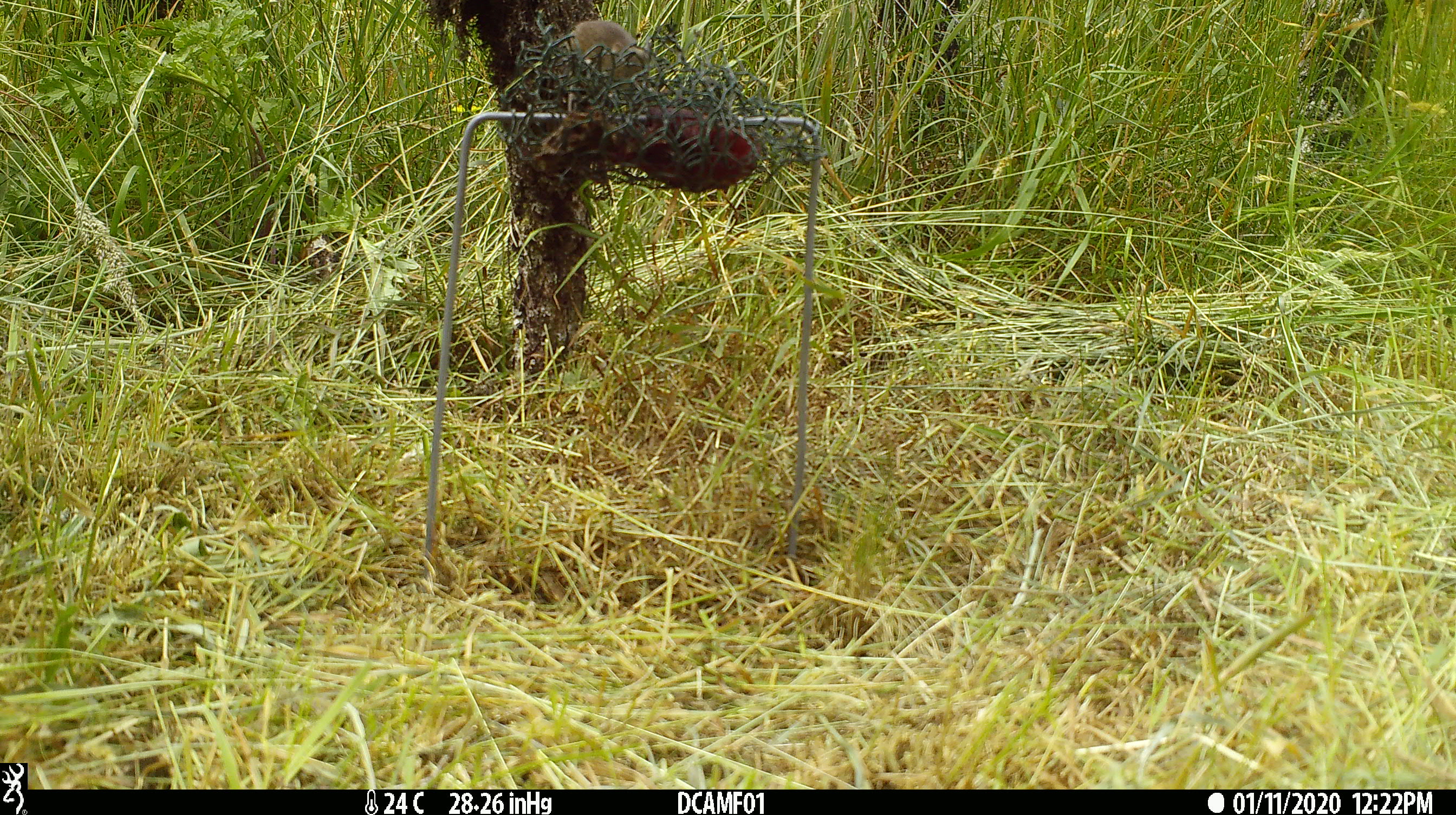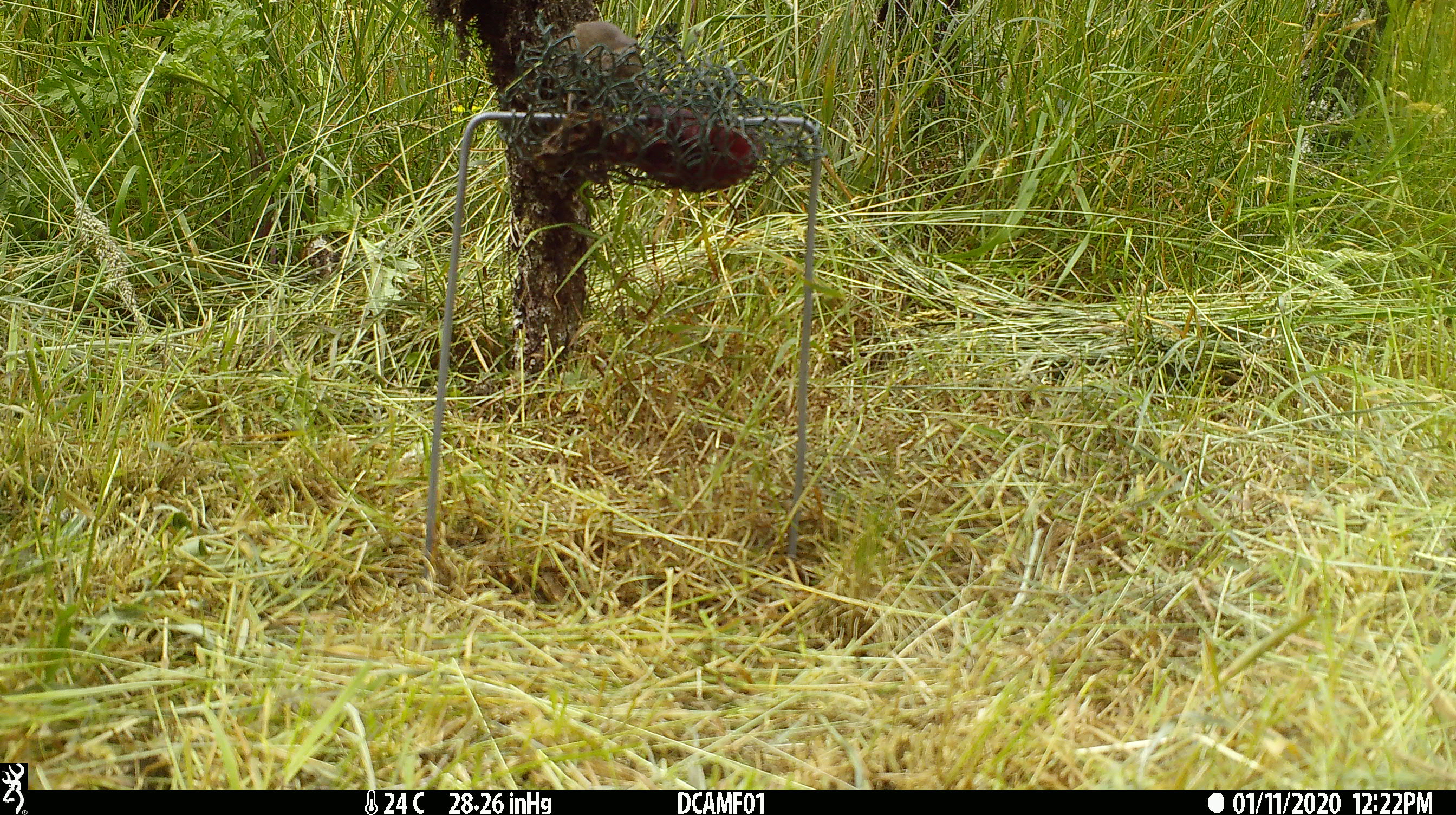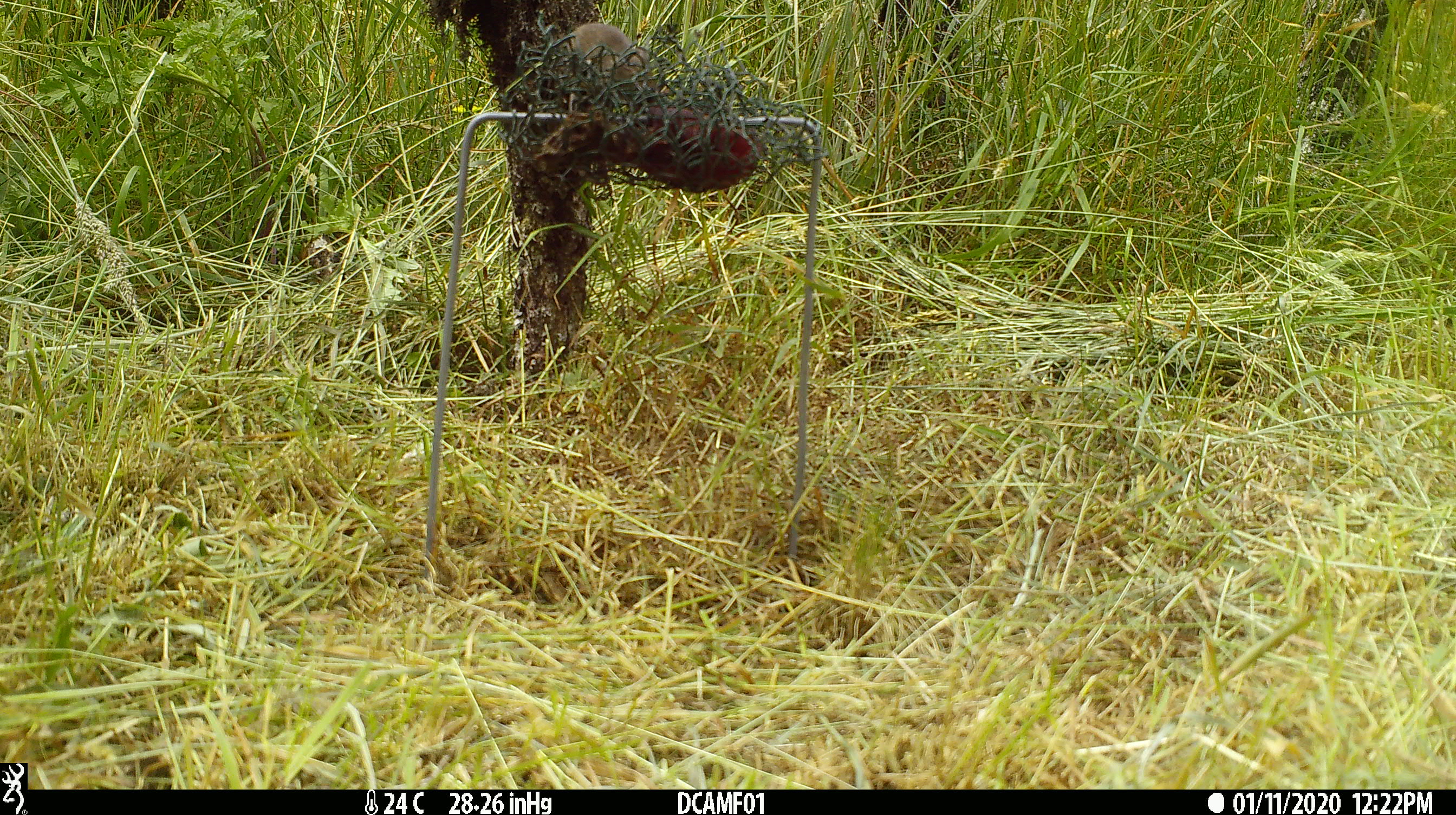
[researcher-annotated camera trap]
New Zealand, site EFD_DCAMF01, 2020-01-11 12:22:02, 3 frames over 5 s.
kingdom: Animalia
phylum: Chordata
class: Mammalia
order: Rodentia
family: Muridae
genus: Mus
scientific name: Mus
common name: mouse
Mouse (Mus).